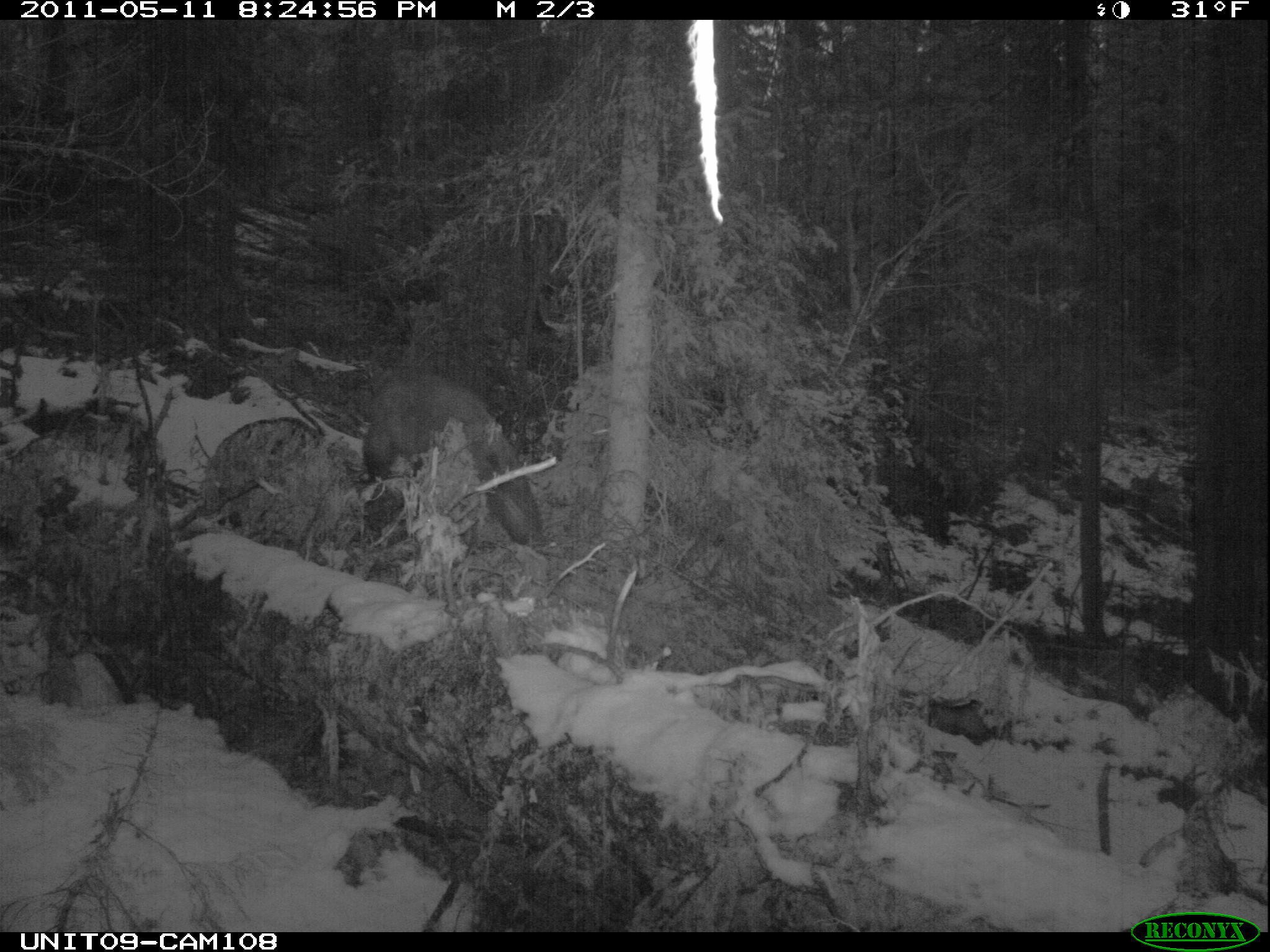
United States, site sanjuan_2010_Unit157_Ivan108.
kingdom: Animalia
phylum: Chordata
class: Mammalia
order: Carnivora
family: Ursidae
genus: Ursus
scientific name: Ursus americanus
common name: american black bear